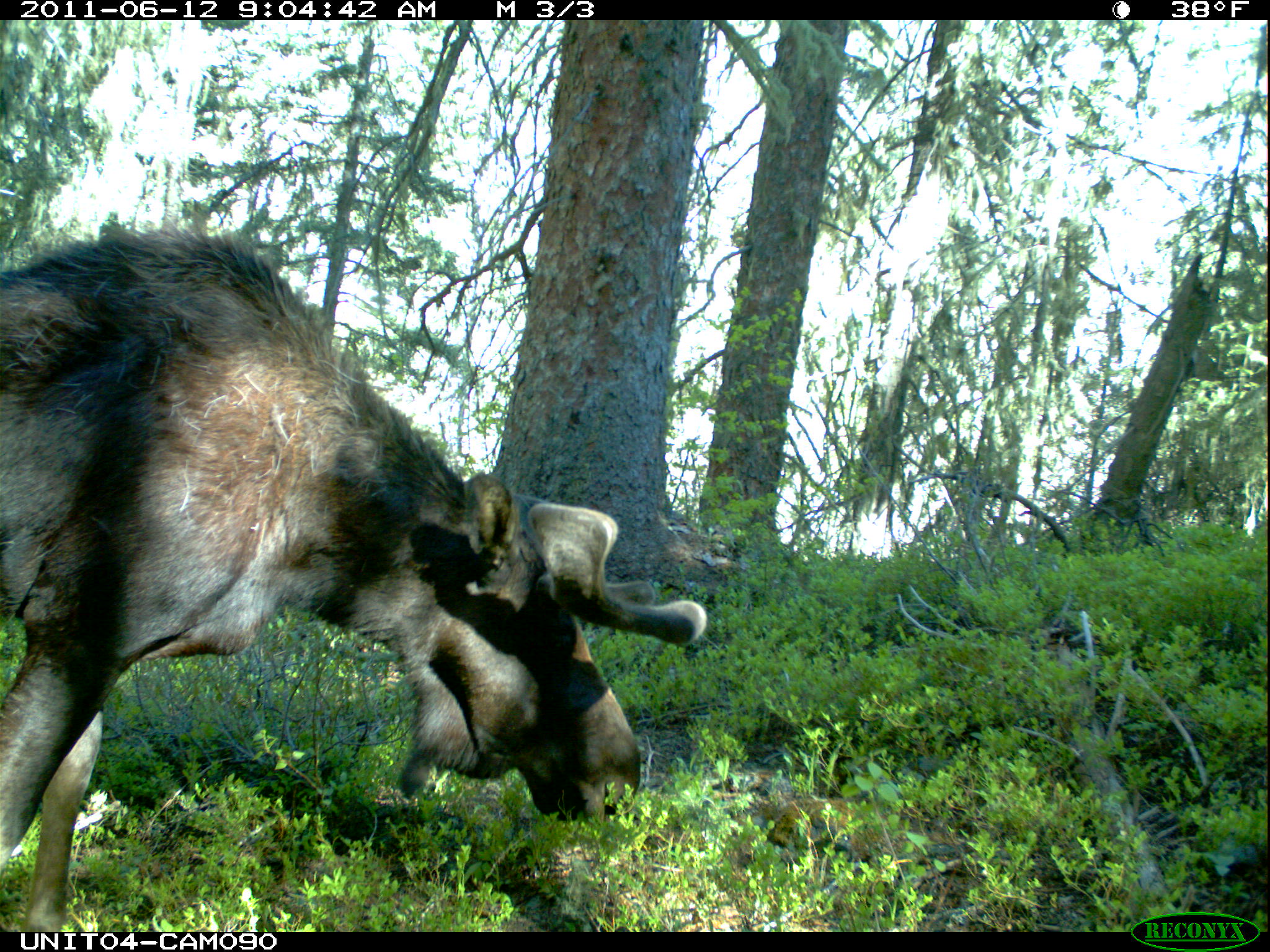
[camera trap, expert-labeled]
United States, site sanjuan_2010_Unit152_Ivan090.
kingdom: Animalia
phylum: Chordata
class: Mammalia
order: Artiodactyla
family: Cervidae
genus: Alces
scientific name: Alces alces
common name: moose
Alces alces (moose).